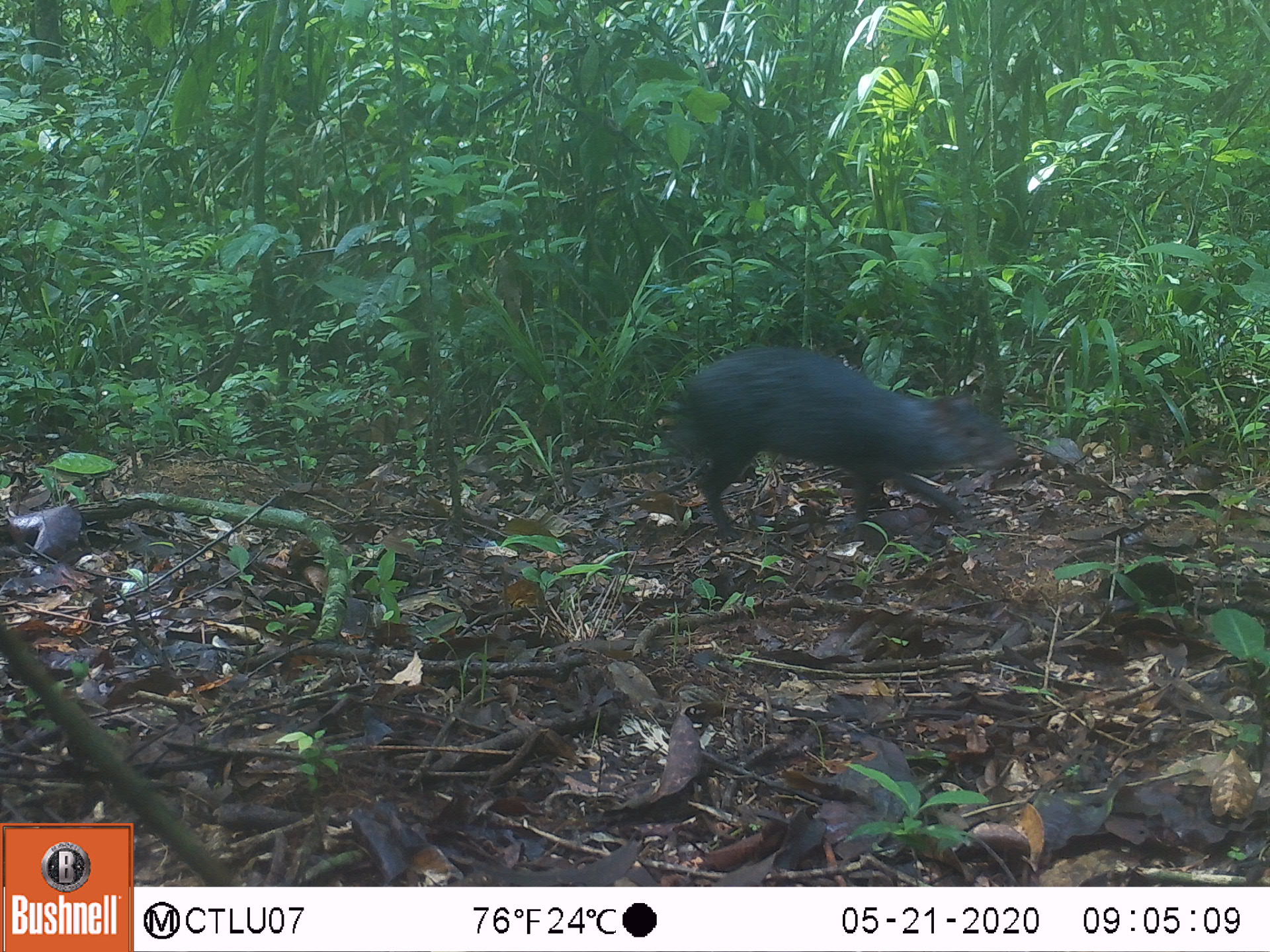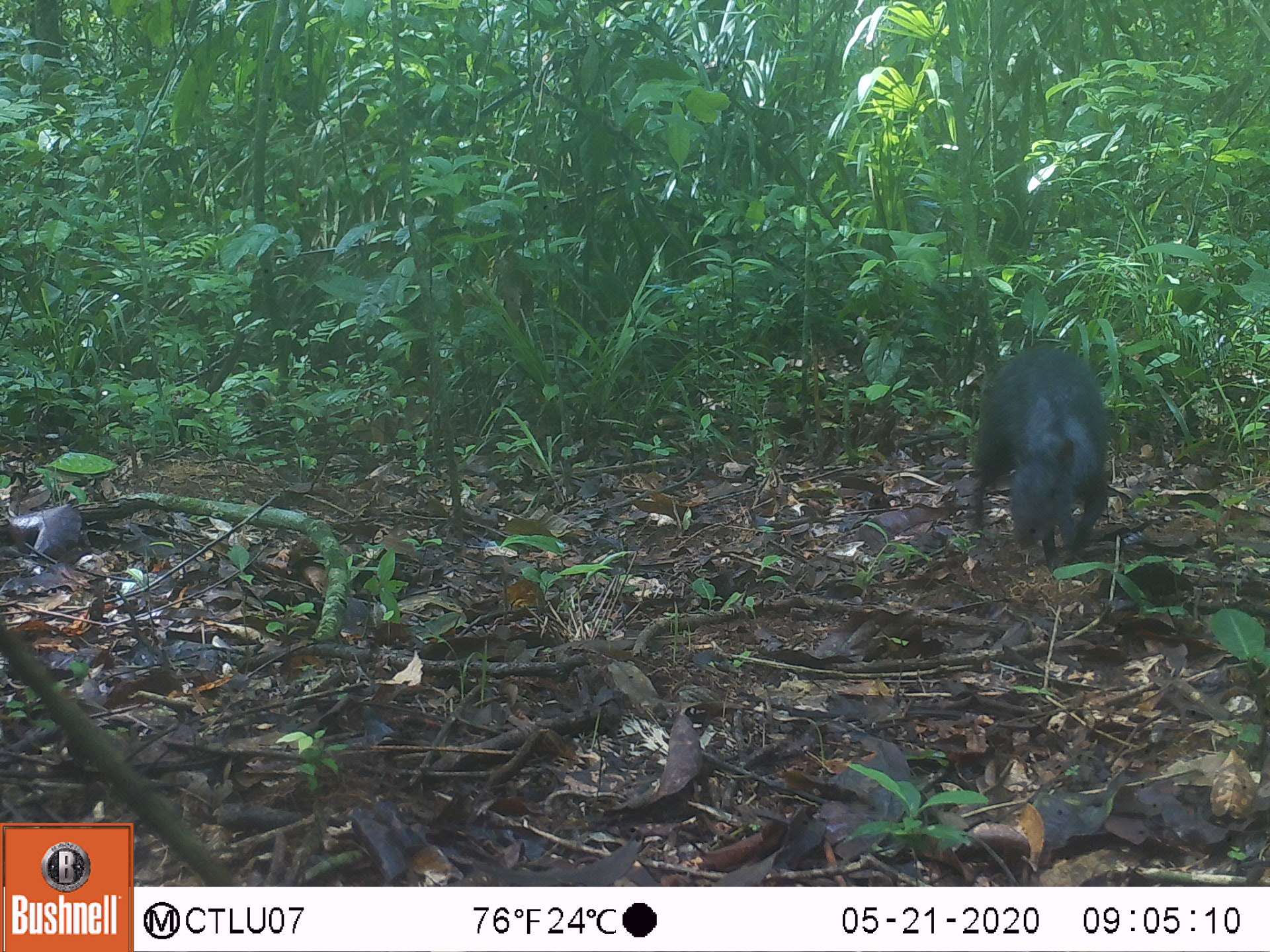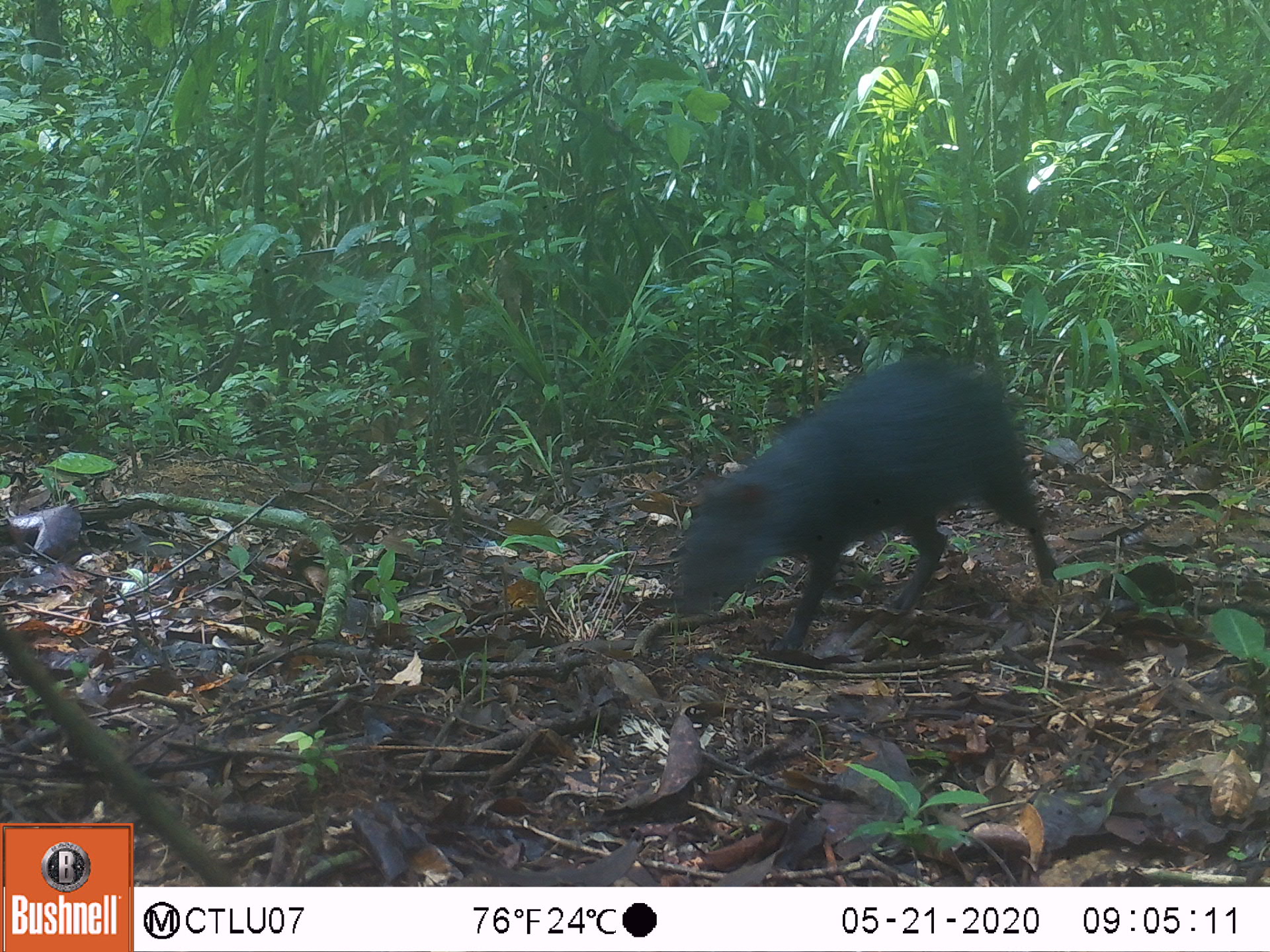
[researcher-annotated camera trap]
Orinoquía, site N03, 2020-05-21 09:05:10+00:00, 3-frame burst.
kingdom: Animalia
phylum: Chordata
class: Mammalia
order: Rodentia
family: Dasyproctidae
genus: Dasyprocta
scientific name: Dasyprocta fuliginosa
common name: black agouti